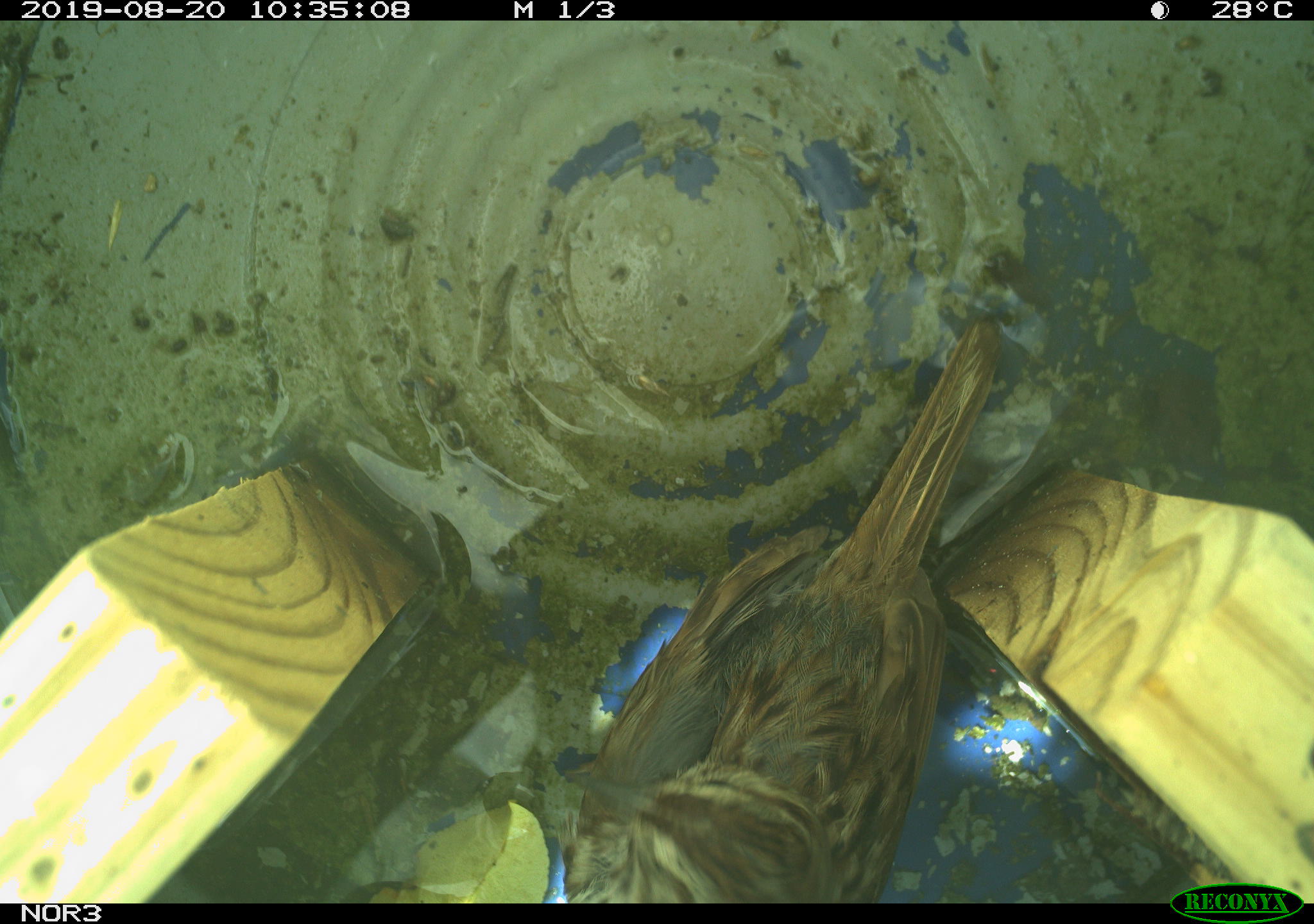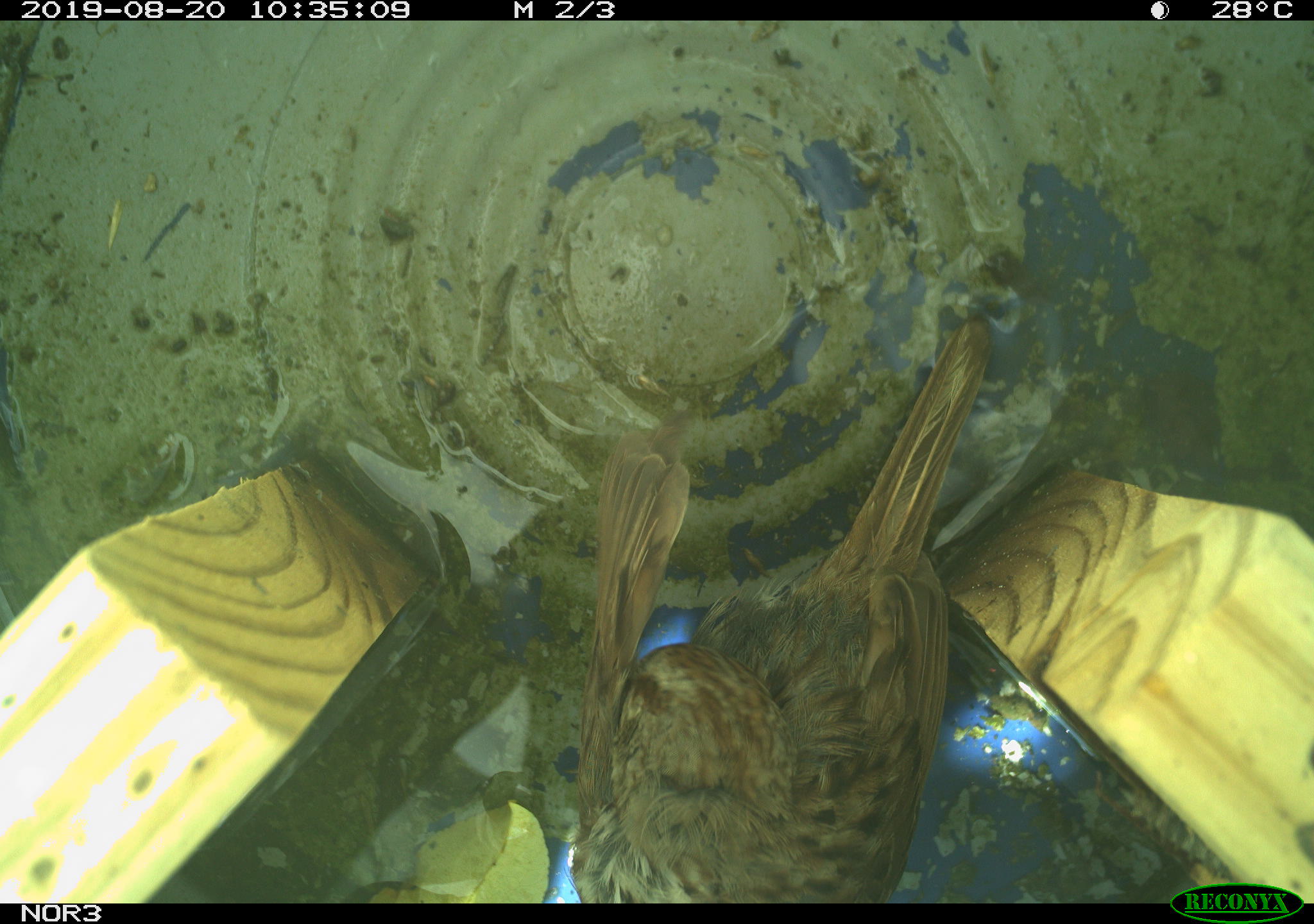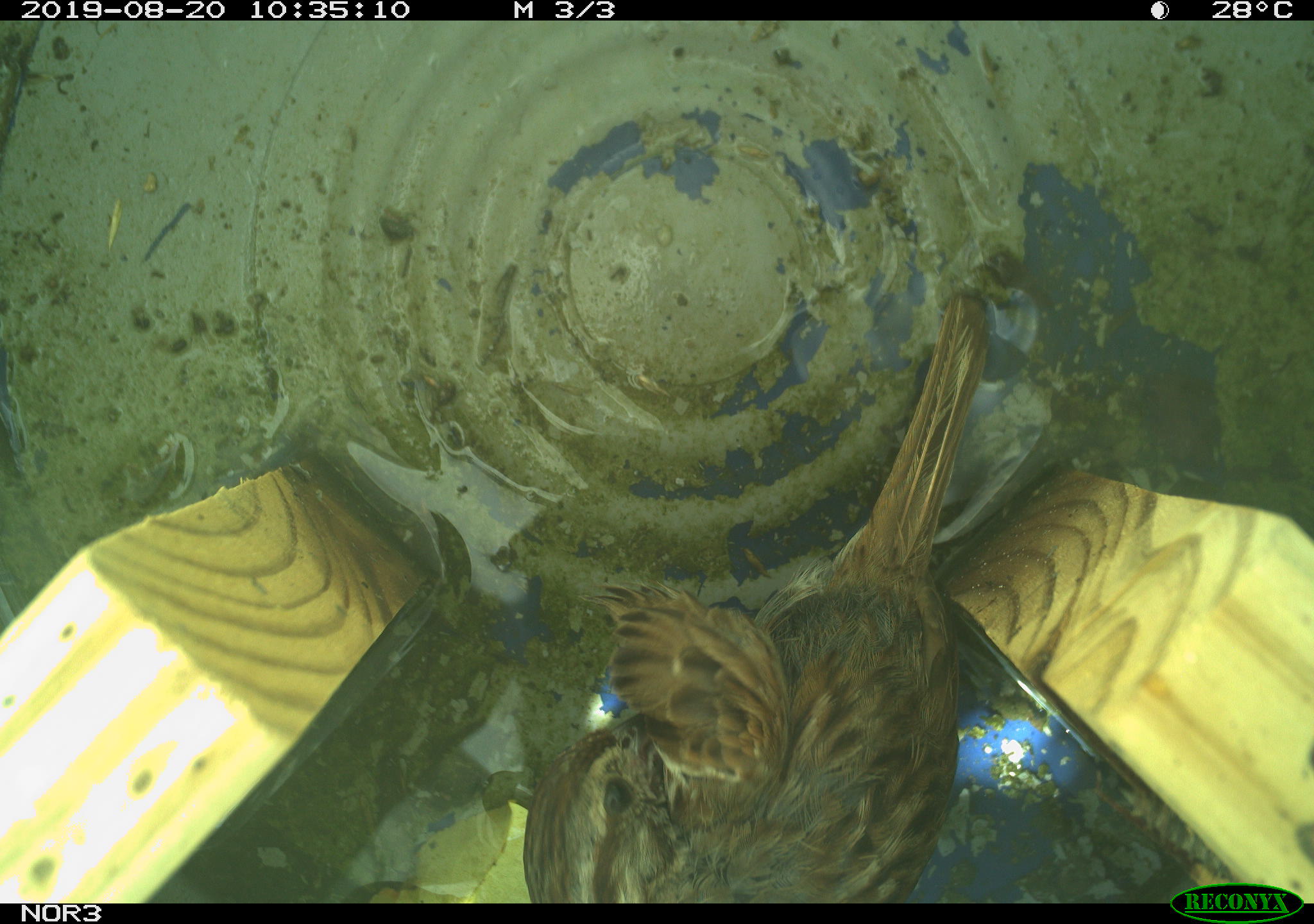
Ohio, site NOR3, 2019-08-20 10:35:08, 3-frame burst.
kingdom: Animalia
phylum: Chordata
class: Aves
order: Passeriformes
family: Passerellidae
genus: Melospiza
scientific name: Melospiza melodia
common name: song sparrow